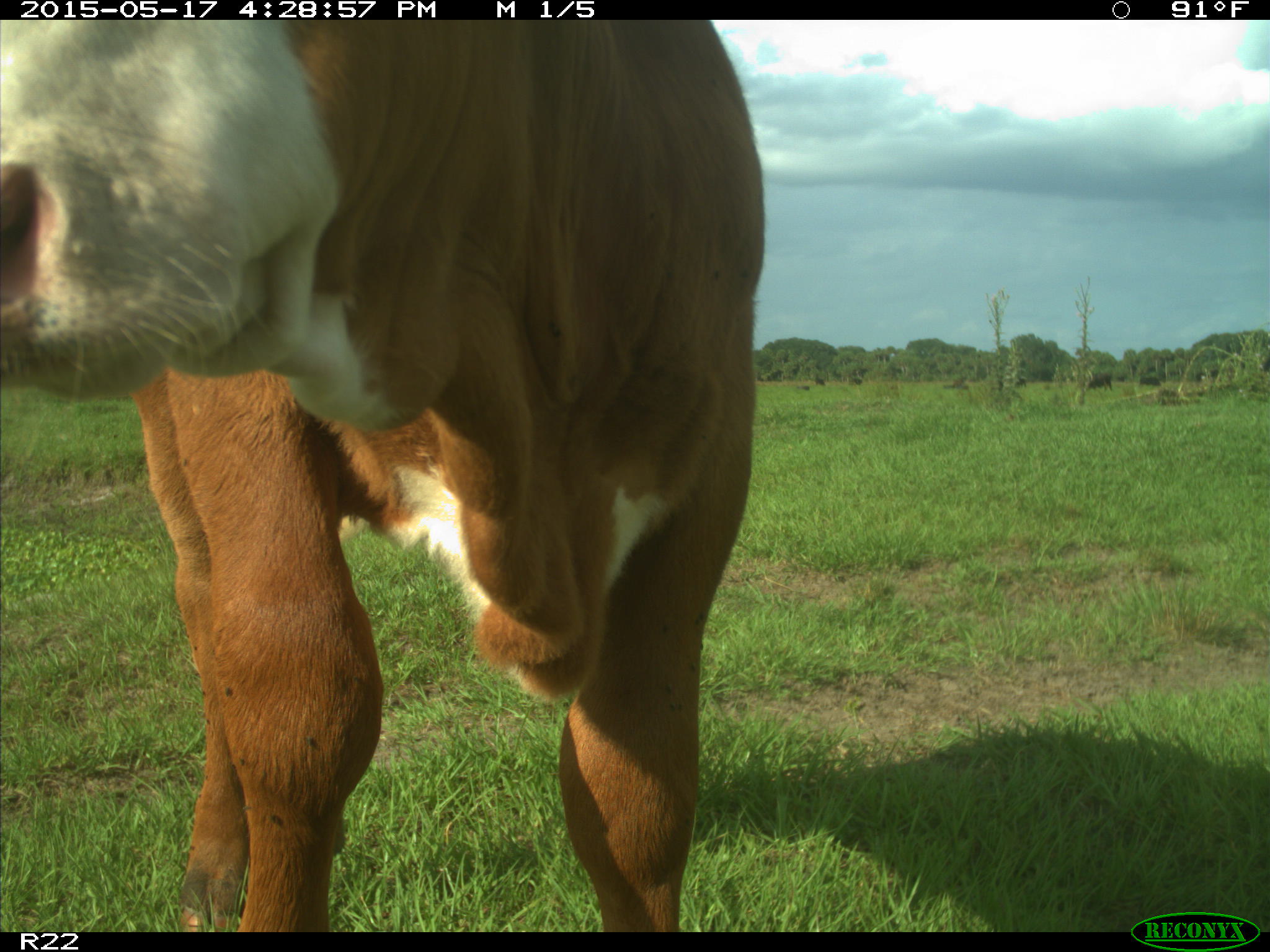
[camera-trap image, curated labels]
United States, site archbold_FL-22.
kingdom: Animalia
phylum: Chordata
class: Mammalia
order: Artiodactyla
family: Bovidae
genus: Bos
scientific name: Bos taurus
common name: domestic cow